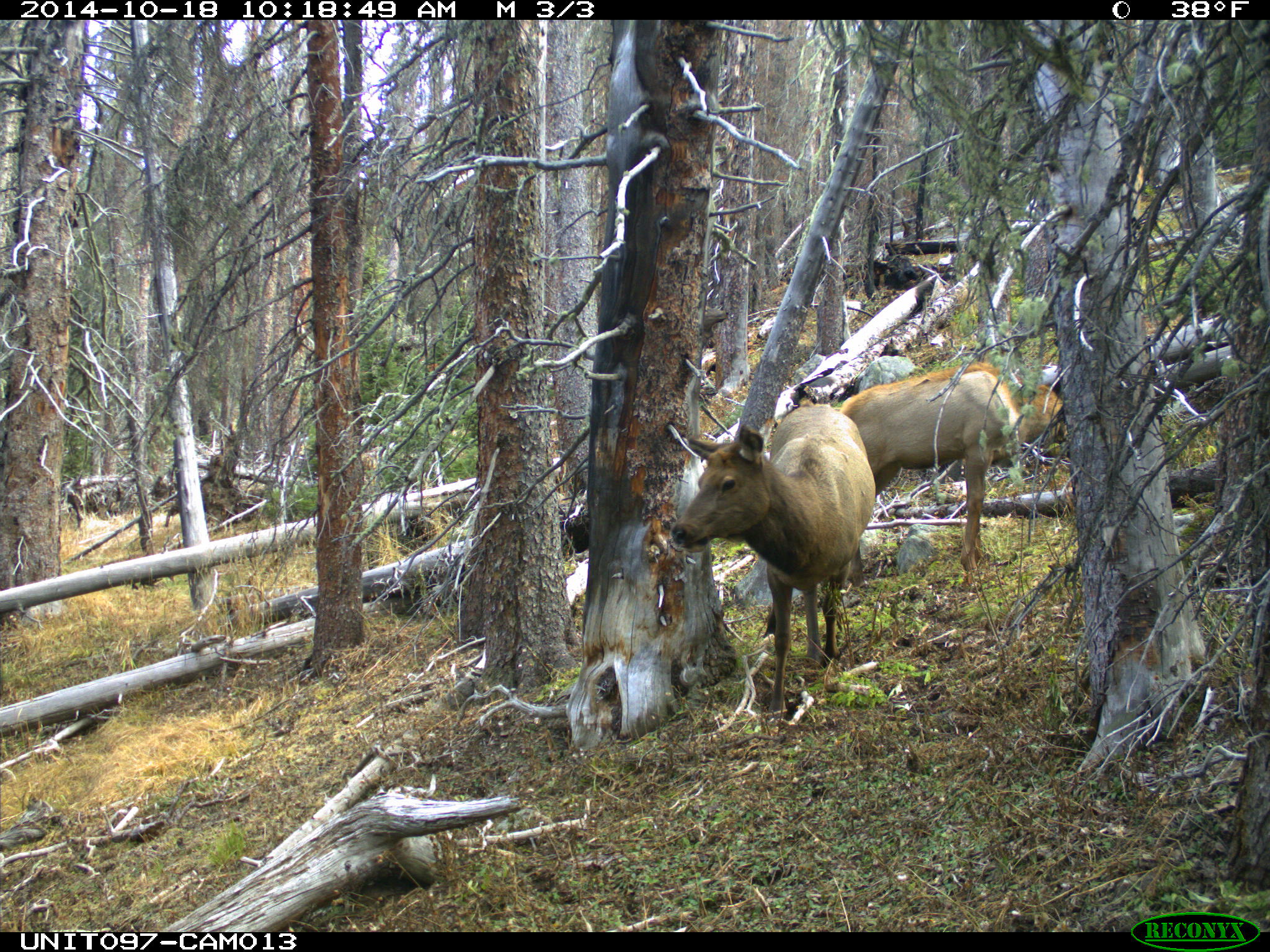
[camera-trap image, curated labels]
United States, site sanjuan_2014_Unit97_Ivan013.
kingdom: Animalia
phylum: Chordata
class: Mammalia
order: Artiodactyla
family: Cervidae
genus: Cervus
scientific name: Cervus elaphus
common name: red deer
Cervus elaphus (red deer).